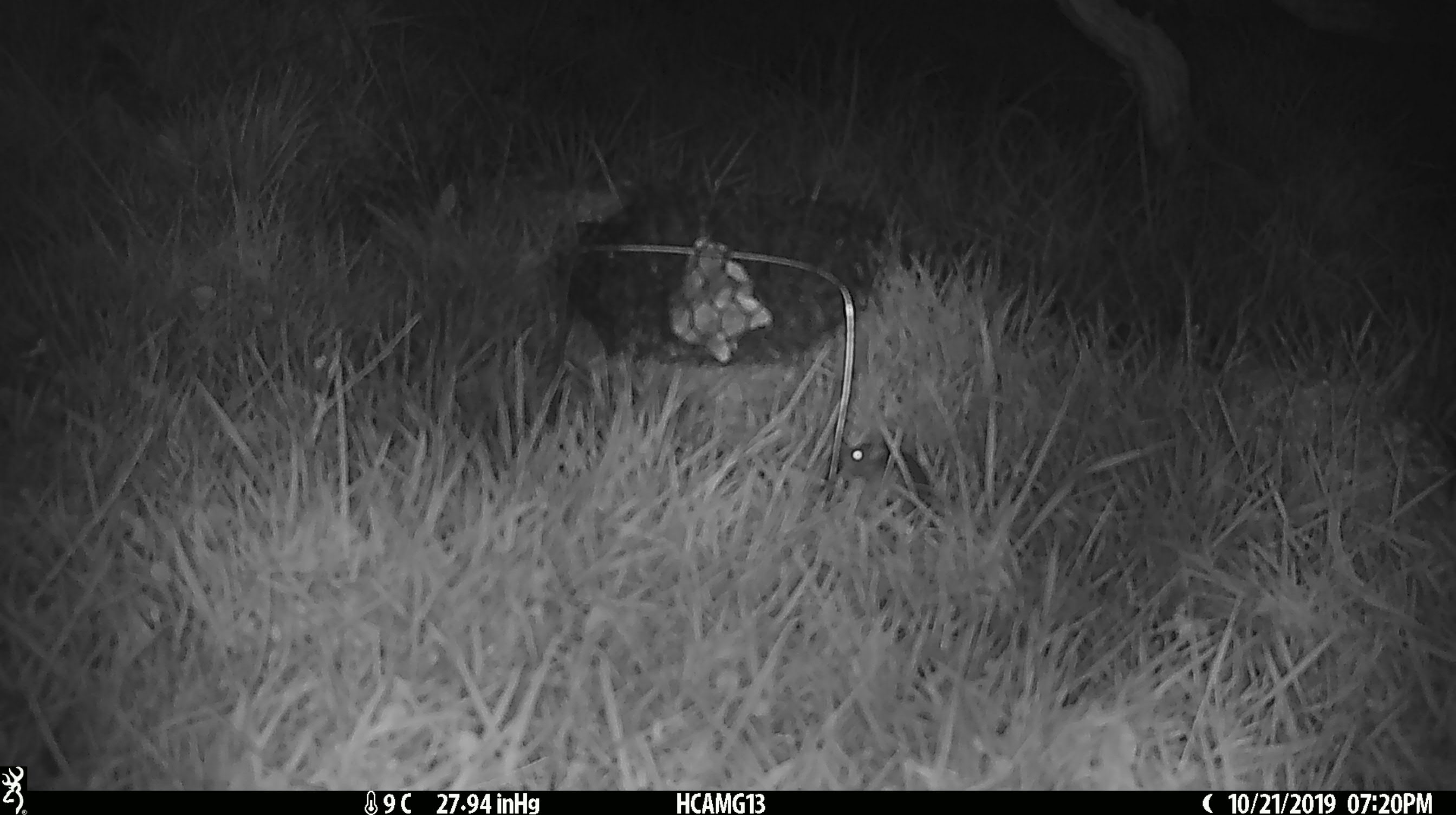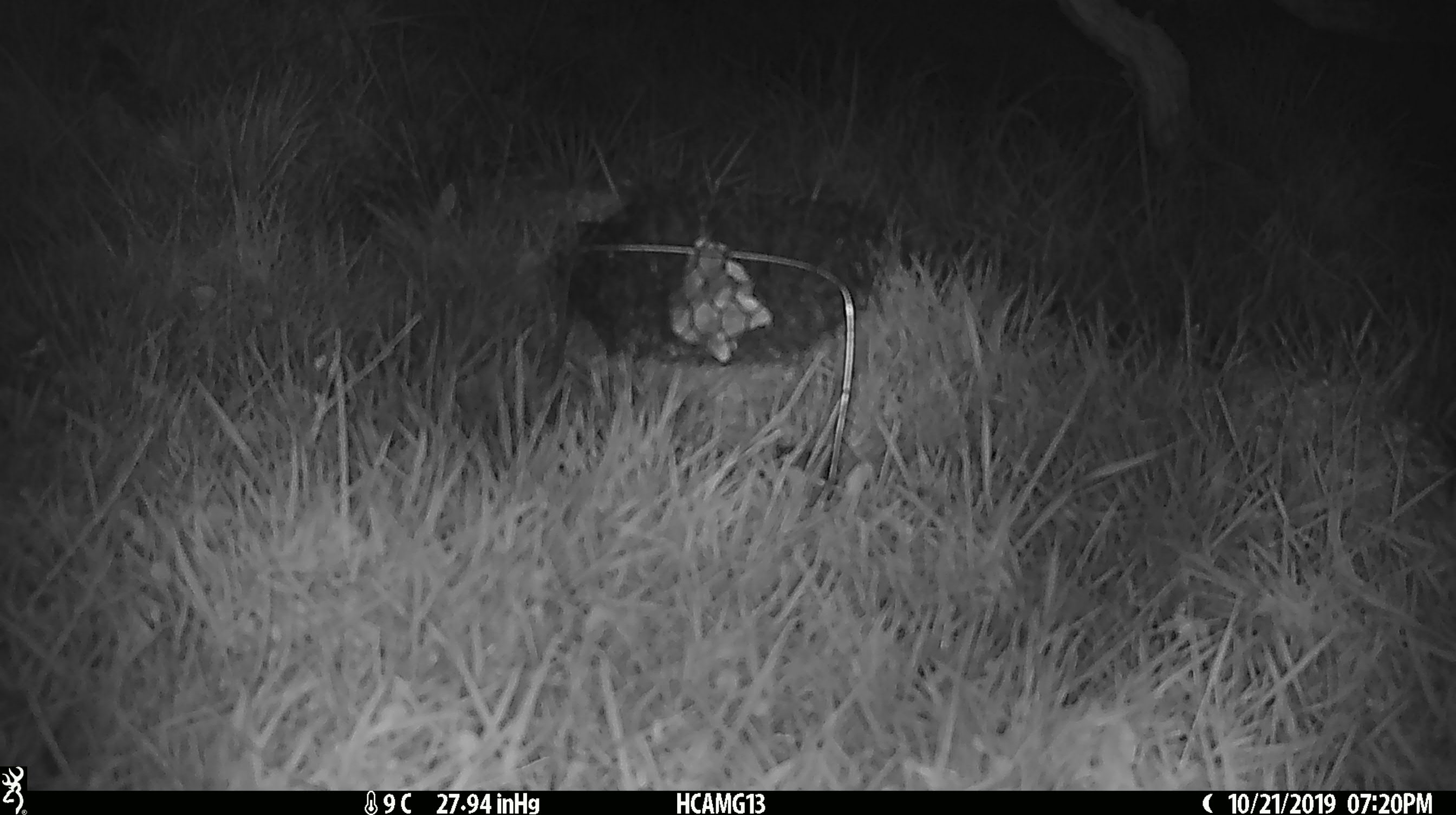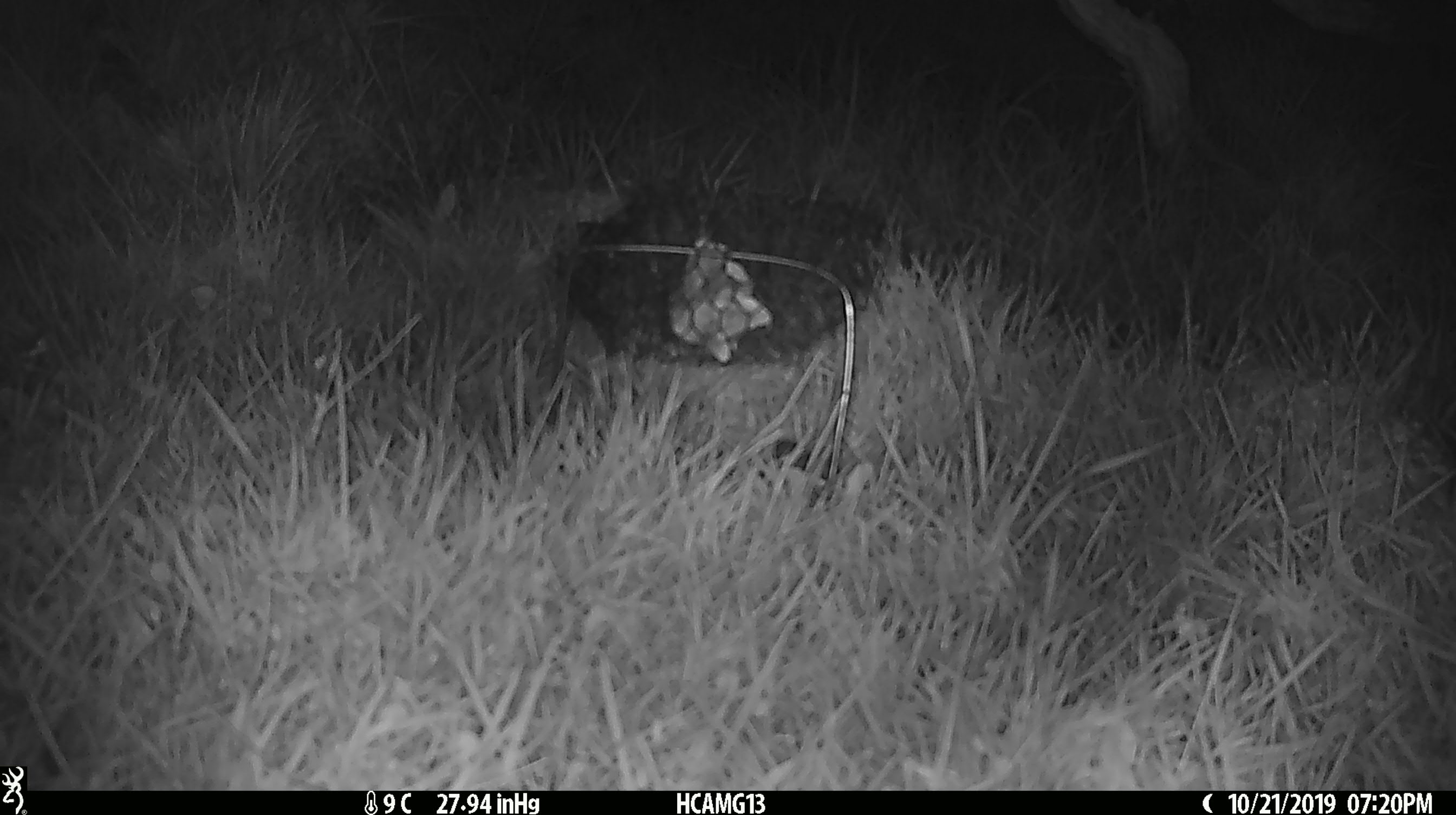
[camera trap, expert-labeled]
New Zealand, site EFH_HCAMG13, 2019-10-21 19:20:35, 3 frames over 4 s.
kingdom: Animalia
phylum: Chordata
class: Mammalia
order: Rodentia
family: Muridae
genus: Mus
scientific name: Mus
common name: mouse